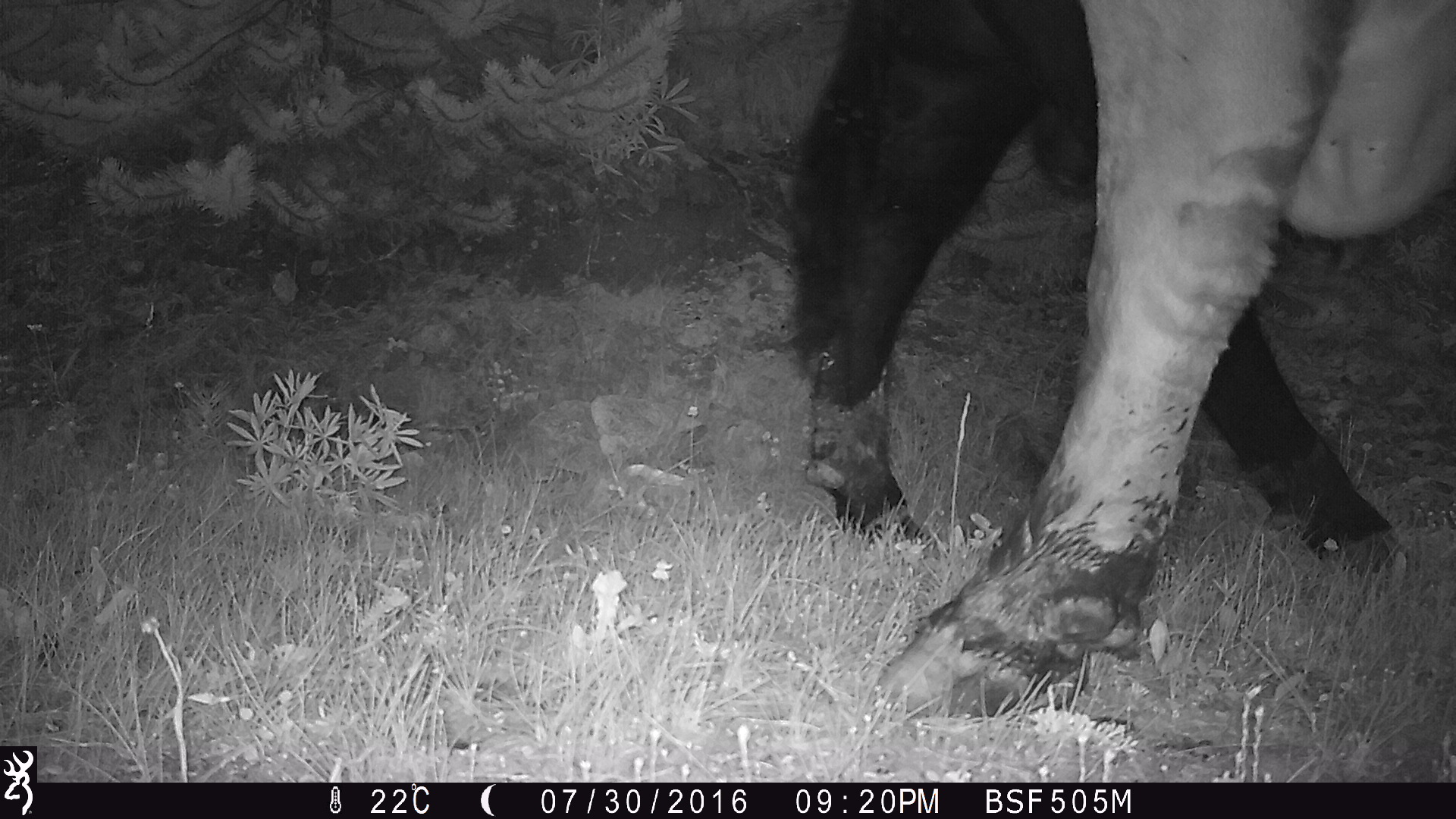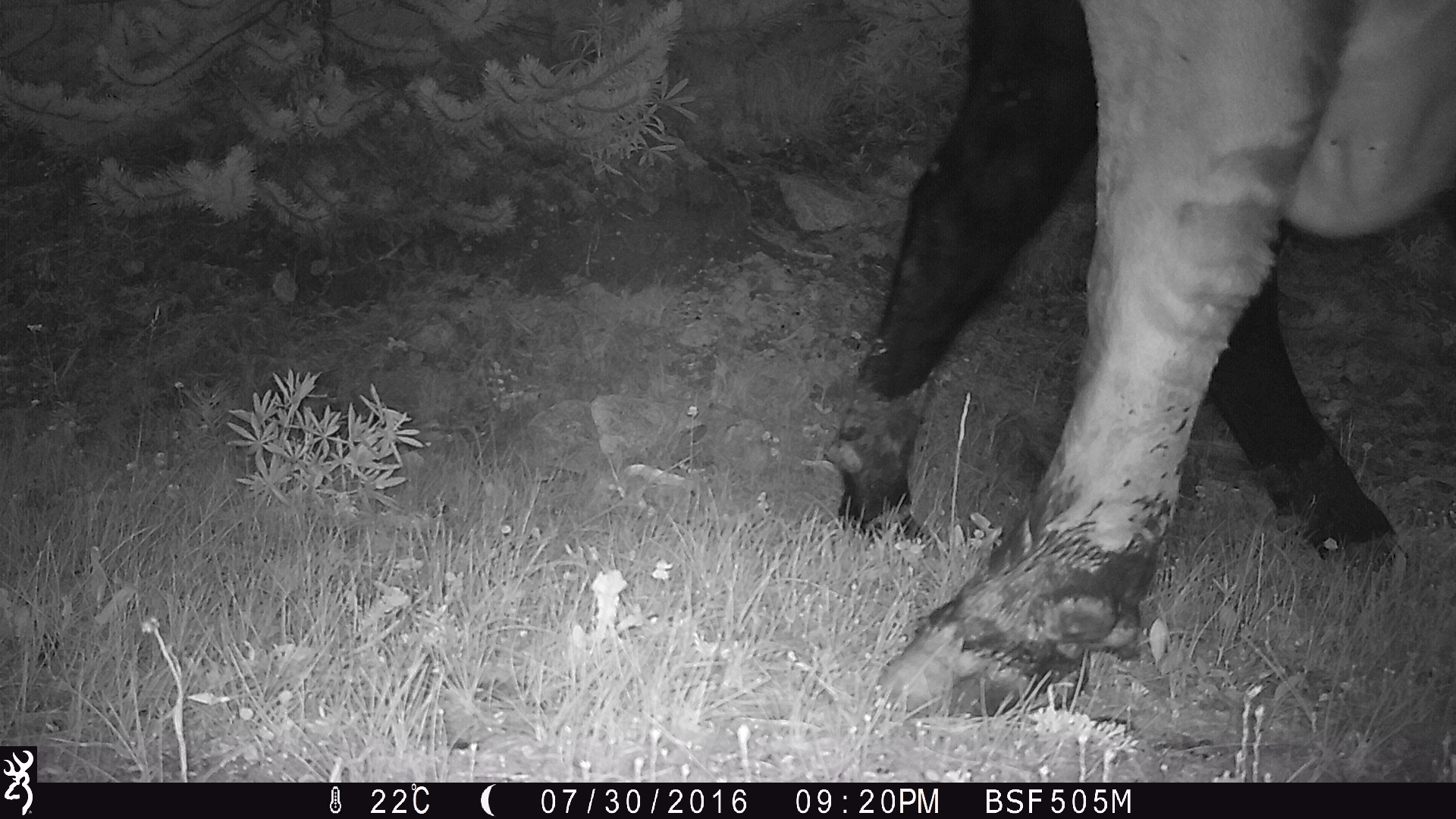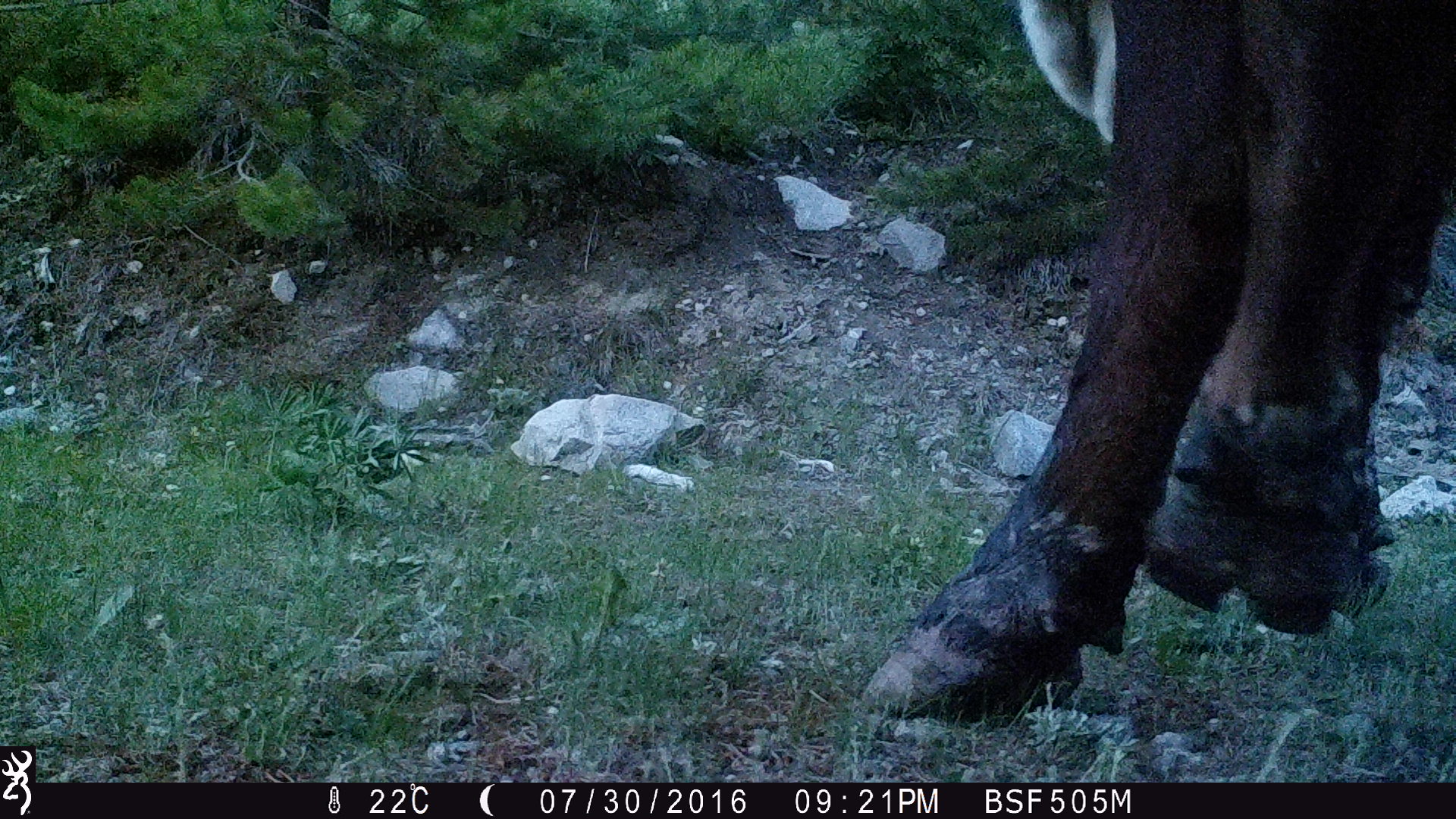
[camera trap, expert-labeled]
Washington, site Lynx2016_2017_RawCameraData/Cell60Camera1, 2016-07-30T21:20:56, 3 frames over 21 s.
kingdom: Animalia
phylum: Chordata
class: Mammalia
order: Artiodactyla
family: Bovidae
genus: Bos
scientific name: Bos taurus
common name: domestic cattle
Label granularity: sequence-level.